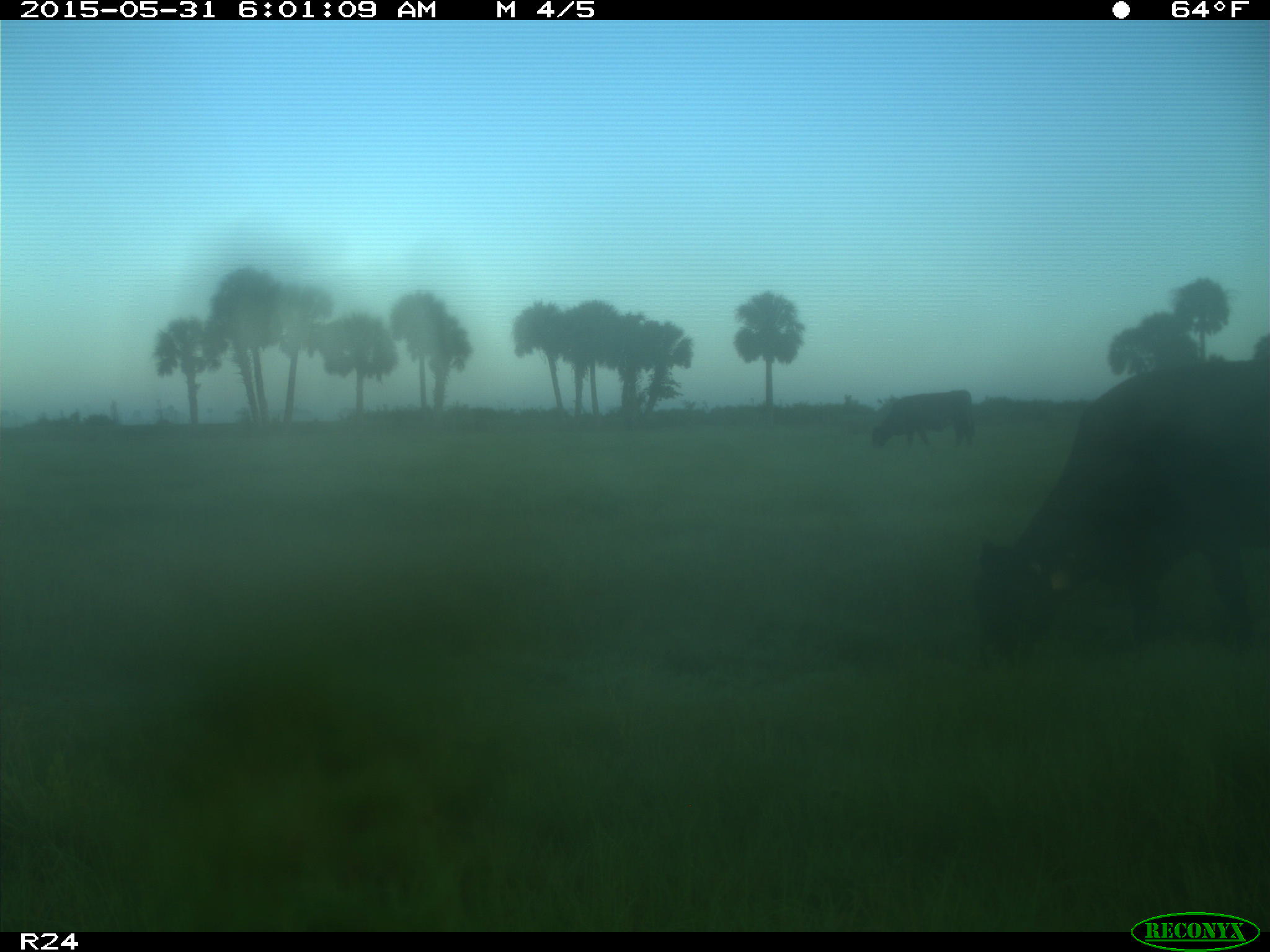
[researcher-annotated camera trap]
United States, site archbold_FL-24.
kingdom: Animalia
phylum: Chordata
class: Mammalia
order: Artiodactyla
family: Bovidae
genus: Bos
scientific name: Bos taurus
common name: domestic cow